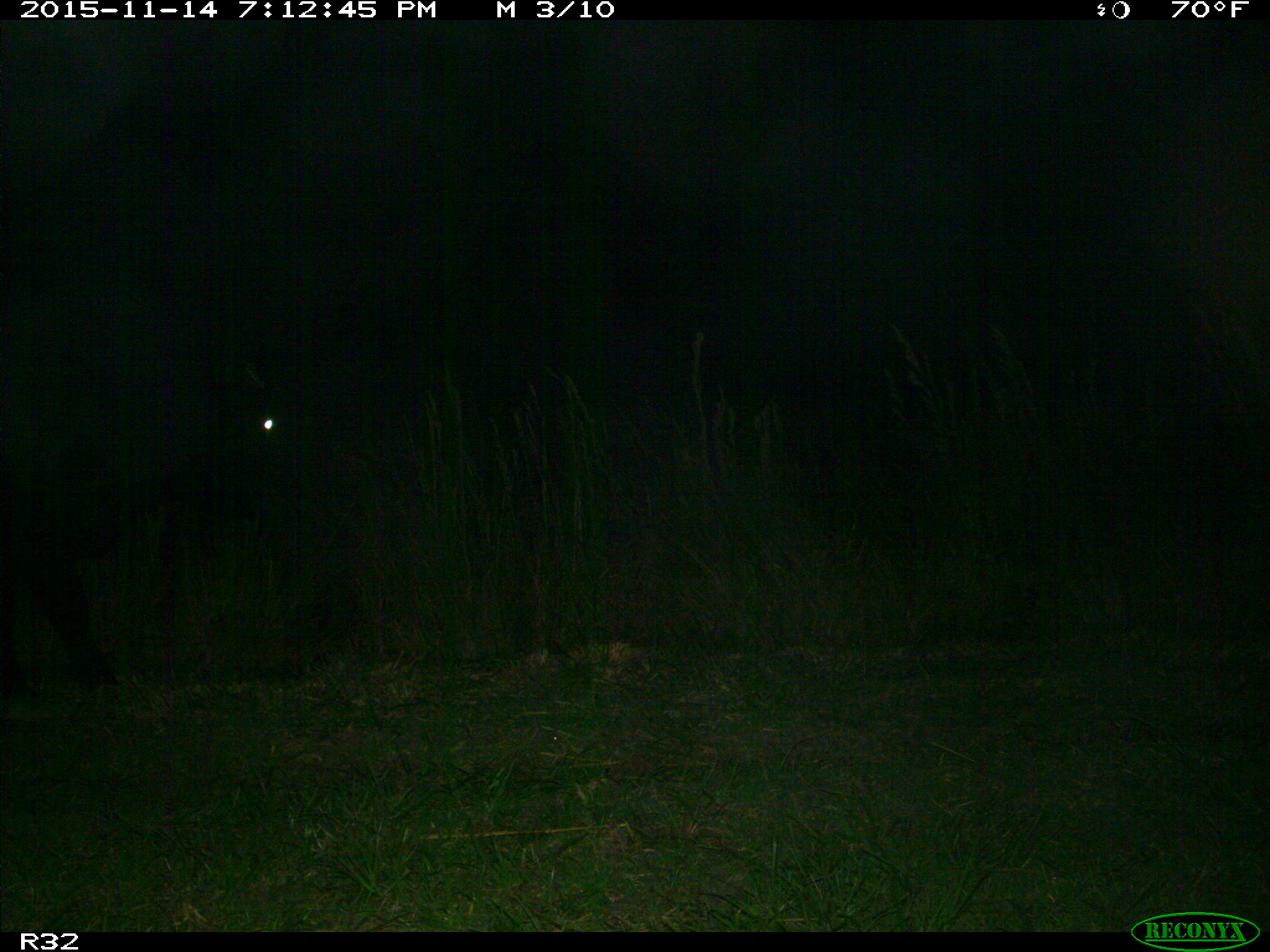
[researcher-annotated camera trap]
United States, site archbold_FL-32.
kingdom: Animalia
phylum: Chordata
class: Mammalia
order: Artiodactyla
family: Bovidae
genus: Bos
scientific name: Bos taurus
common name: domestic cow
Bos taurus (domestic cow).